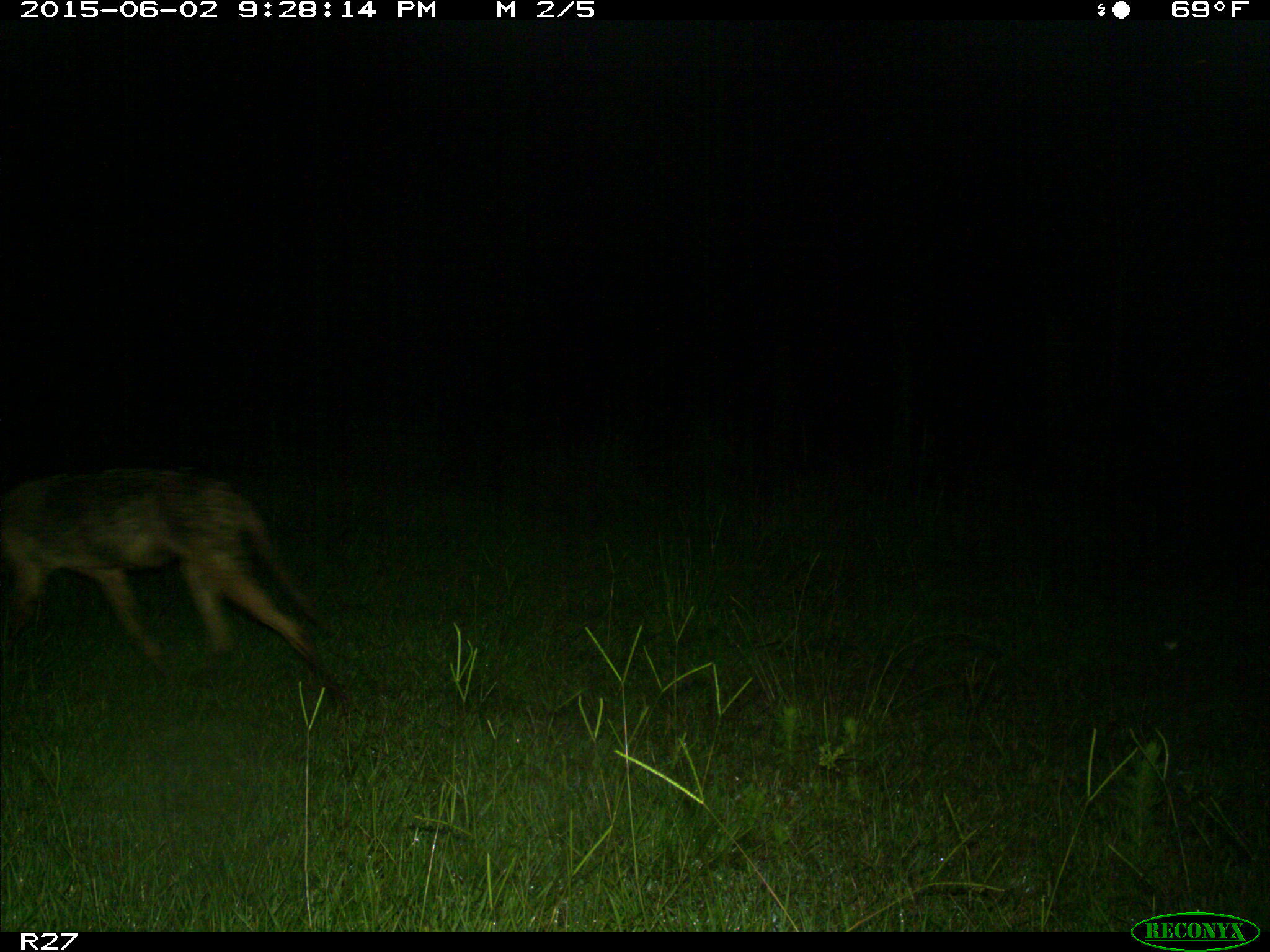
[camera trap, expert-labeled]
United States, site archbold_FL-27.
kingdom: Animalia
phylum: Chordata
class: Mammalia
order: Carnivora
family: Canidae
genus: Canis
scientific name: Canis latrans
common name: coyote